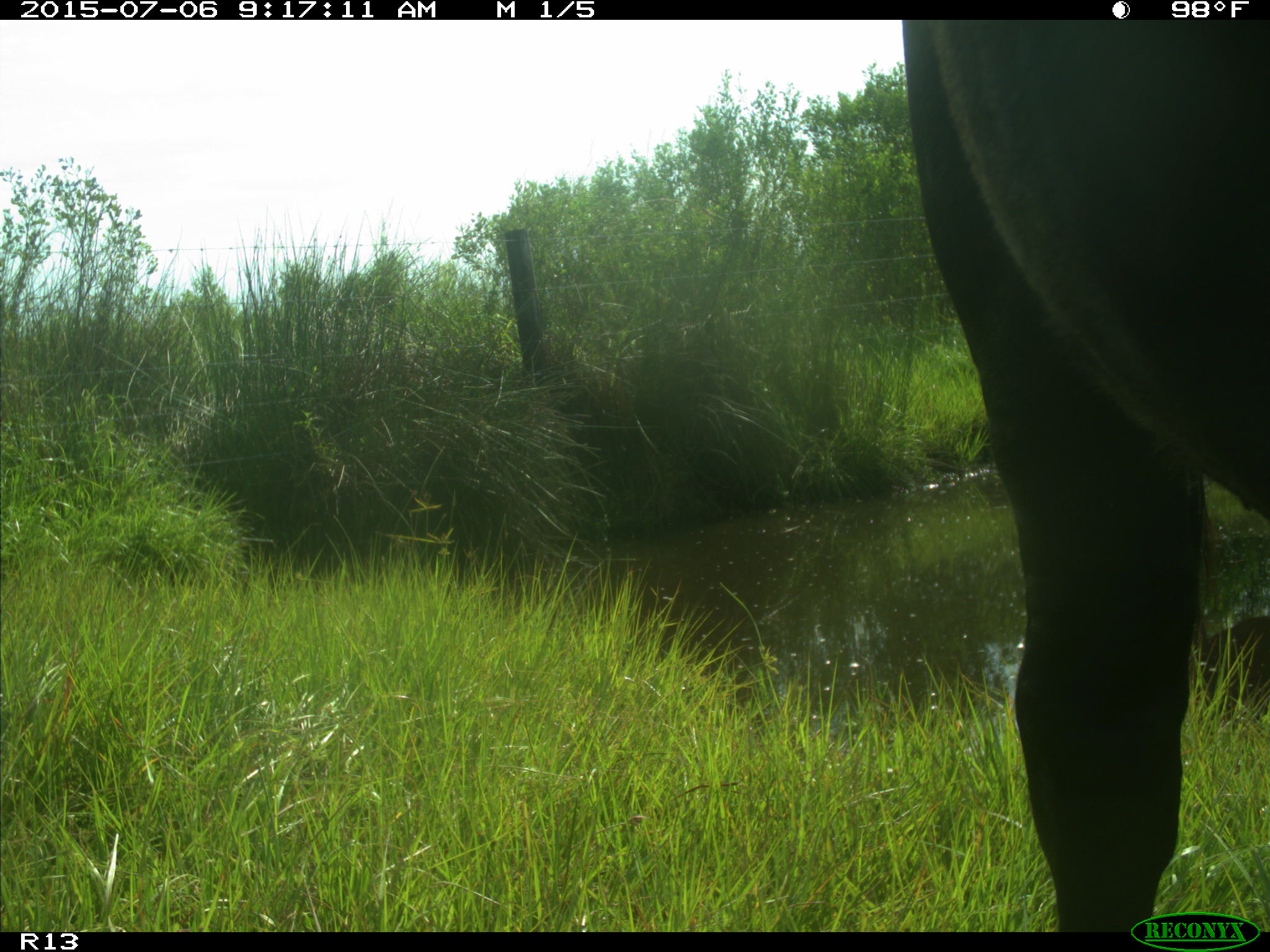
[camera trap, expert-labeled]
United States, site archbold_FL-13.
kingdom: Animalia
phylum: Chordata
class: Mammalia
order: Artiodactyla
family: Bovidae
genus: Bos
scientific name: Bos taurus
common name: domestic cow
Bos taurus (domestic cow).